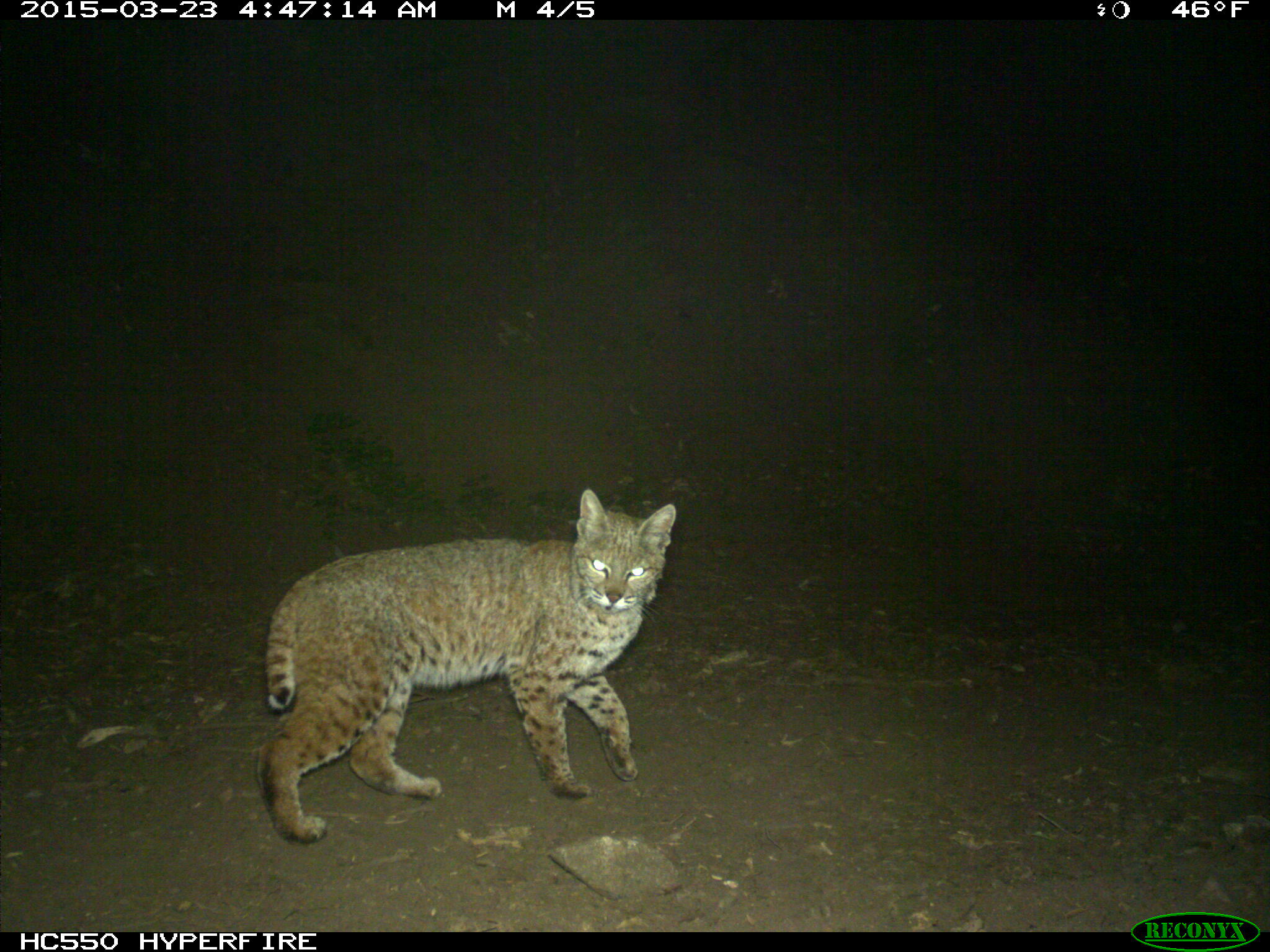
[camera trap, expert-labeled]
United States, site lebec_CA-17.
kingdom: Animalia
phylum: Chordata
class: Mammalia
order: Carnivora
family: Felidae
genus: Lynx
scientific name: Lynx rufus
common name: bobcat